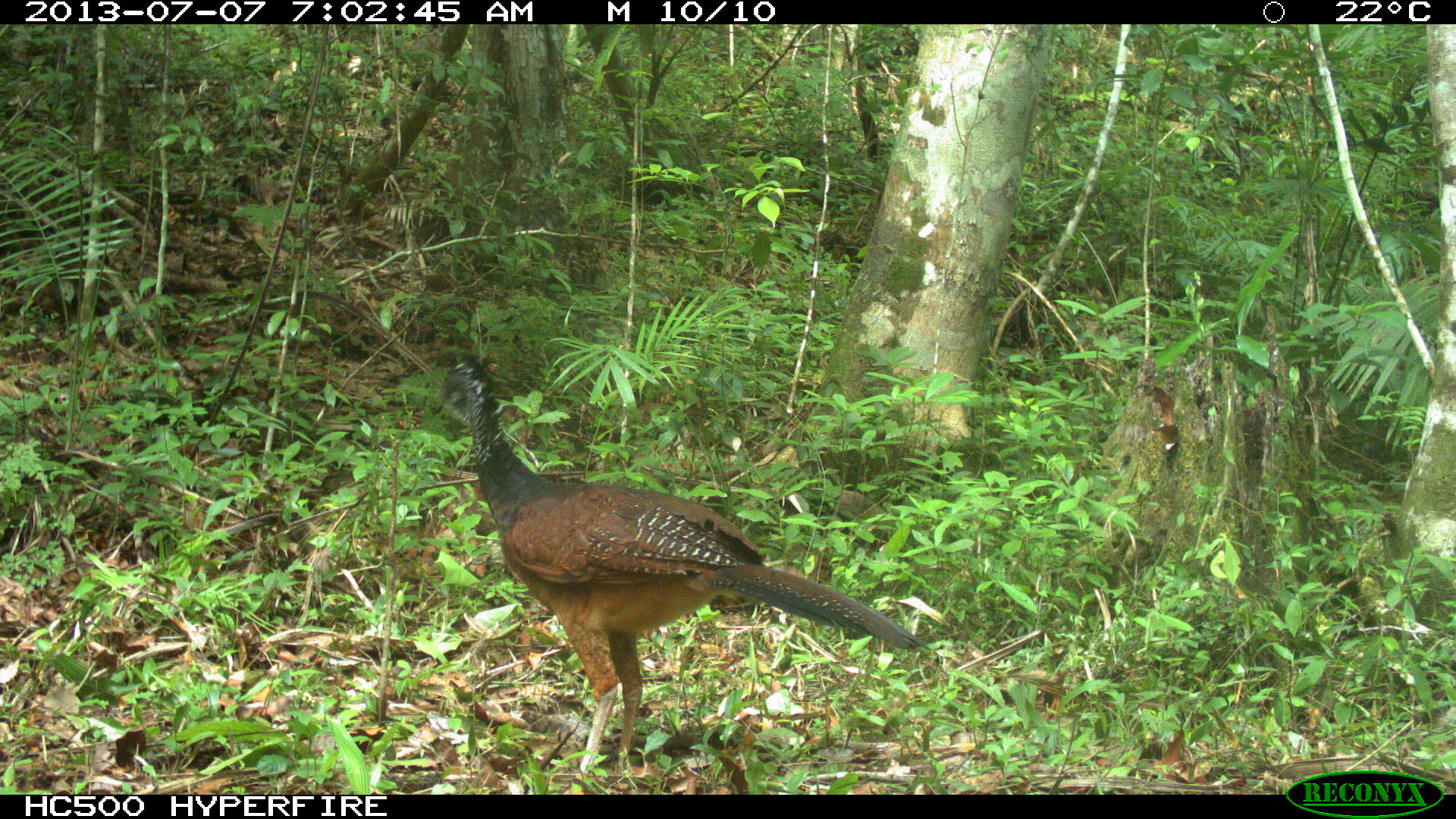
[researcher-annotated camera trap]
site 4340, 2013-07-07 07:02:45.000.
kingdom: Animalia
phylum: Chordata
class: Aves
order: Galliformes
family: Cracidae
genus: Crax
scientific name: Crax rubra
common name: great curassow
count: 1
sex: female